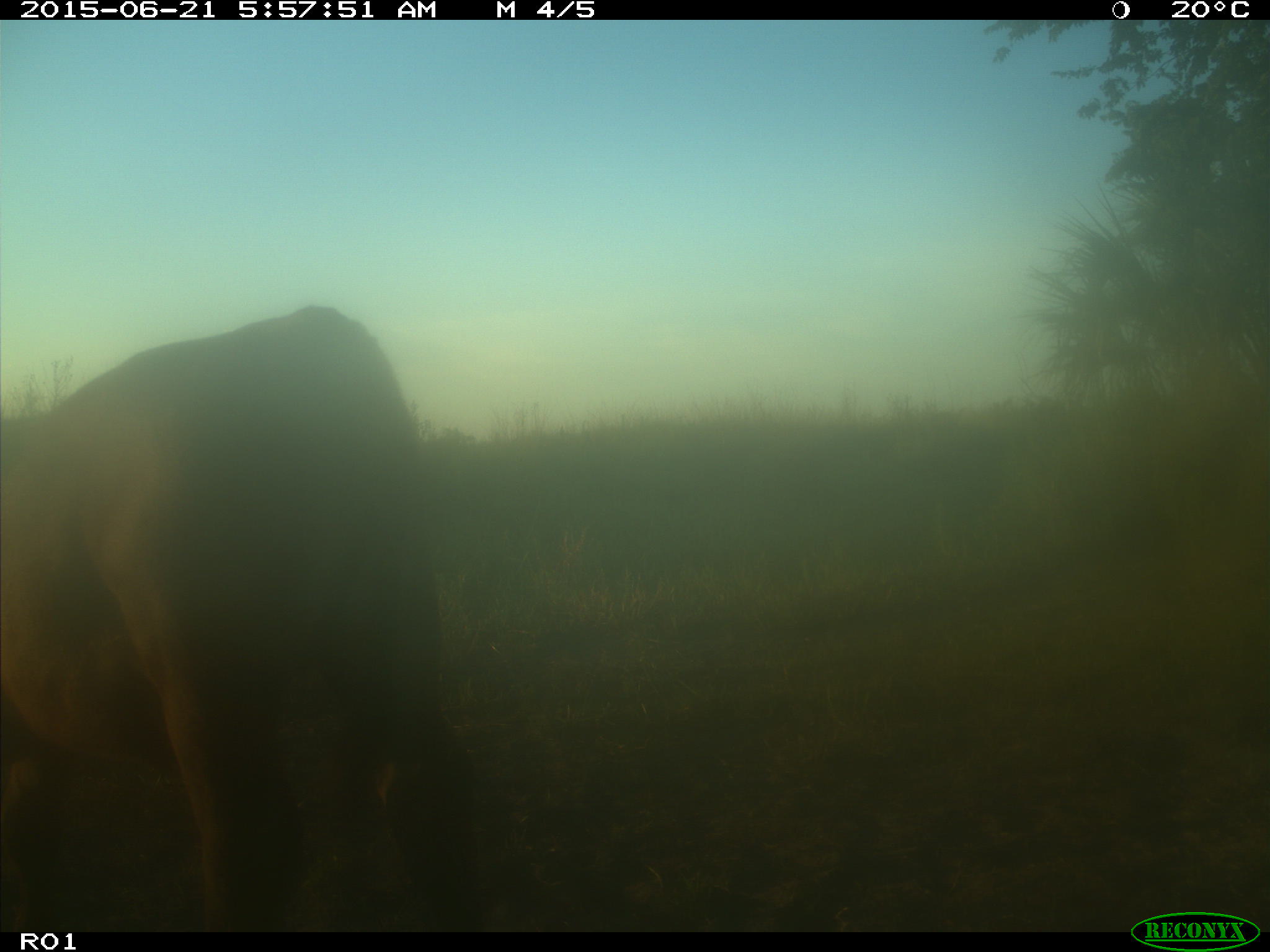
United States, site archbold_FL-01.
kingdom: Animalia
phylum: Chordata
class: Mammalia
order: Artiodactyla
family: Bovidae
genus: Bos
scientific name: Bos taurus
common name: domestic cow